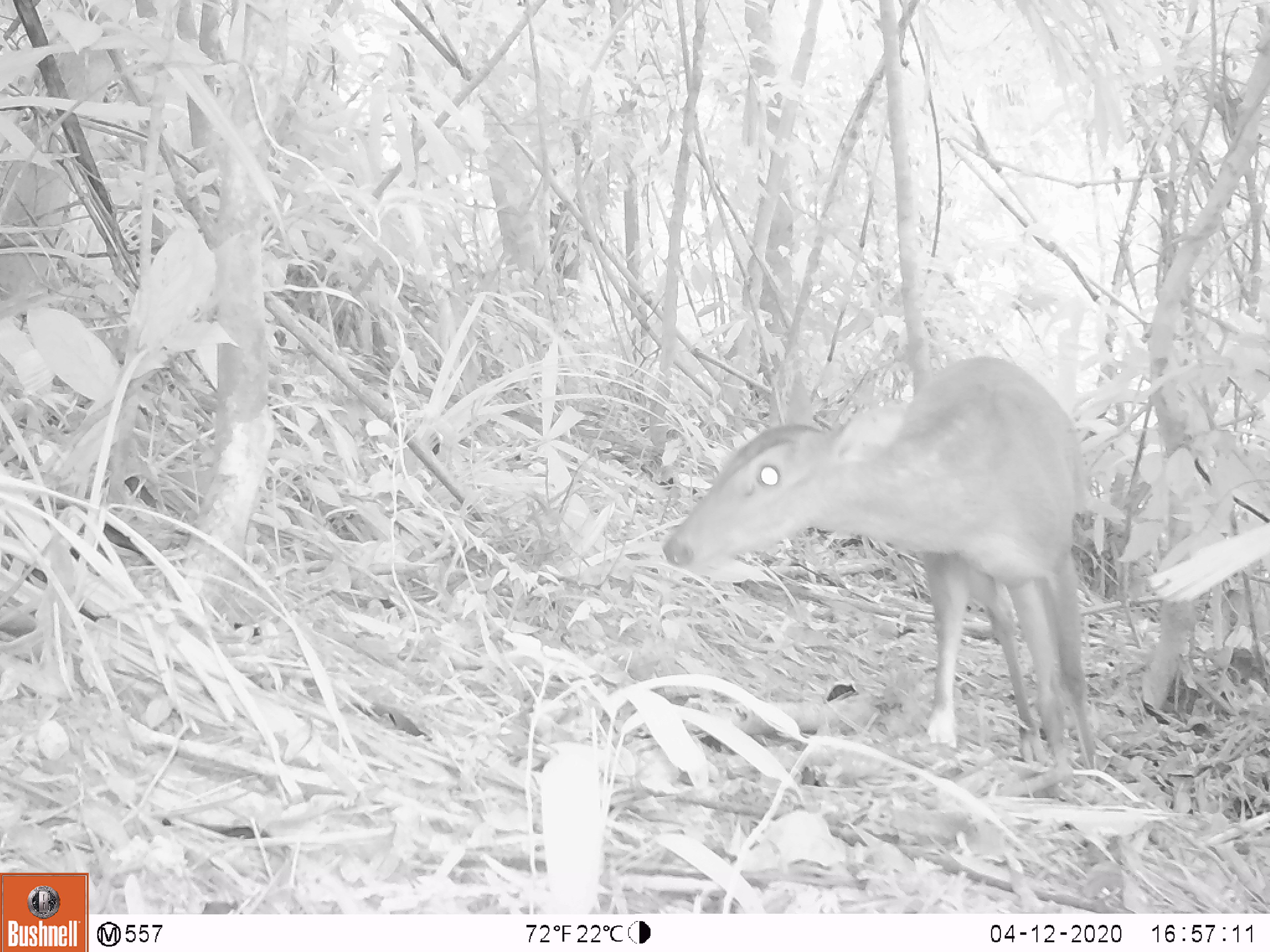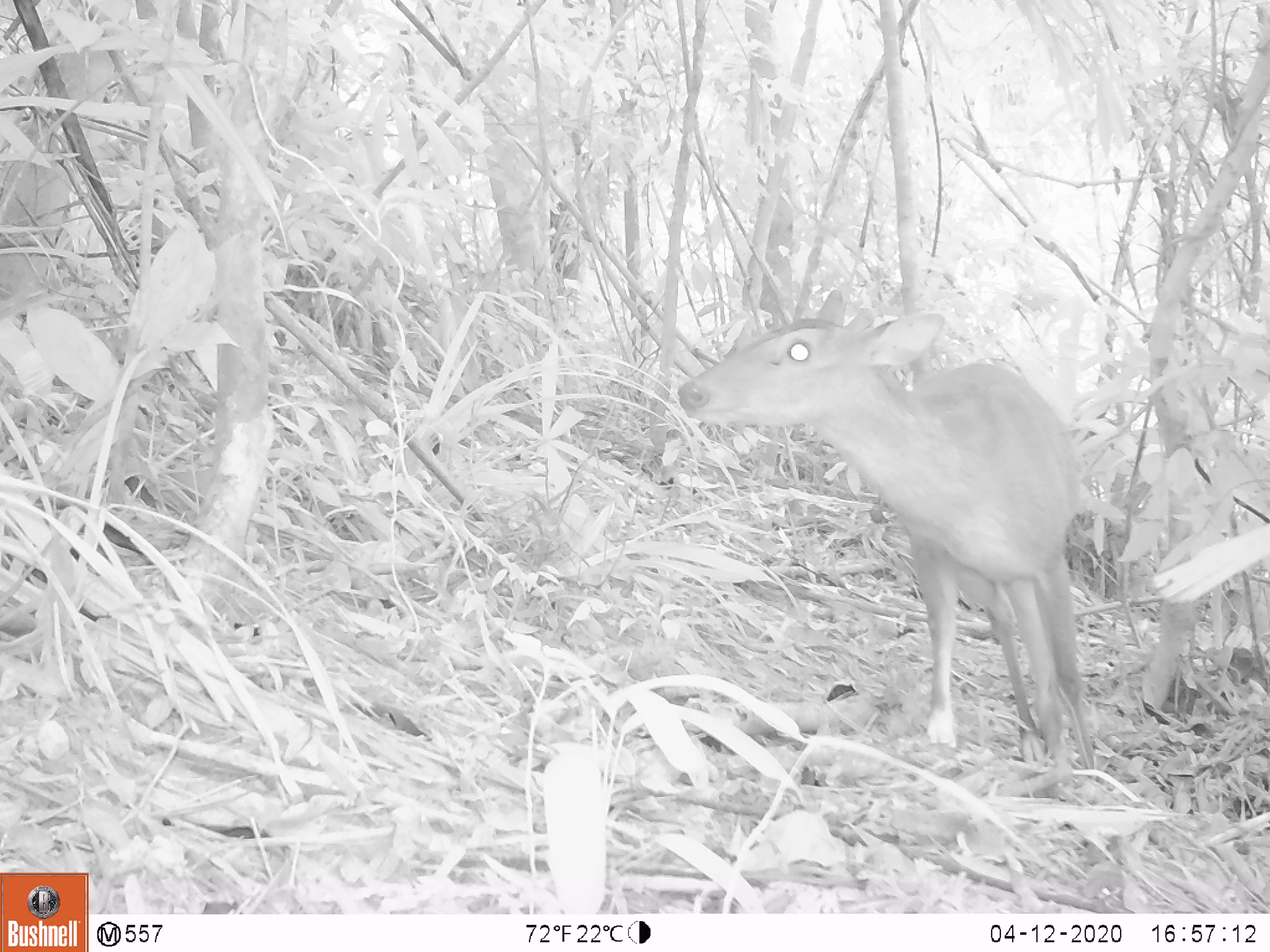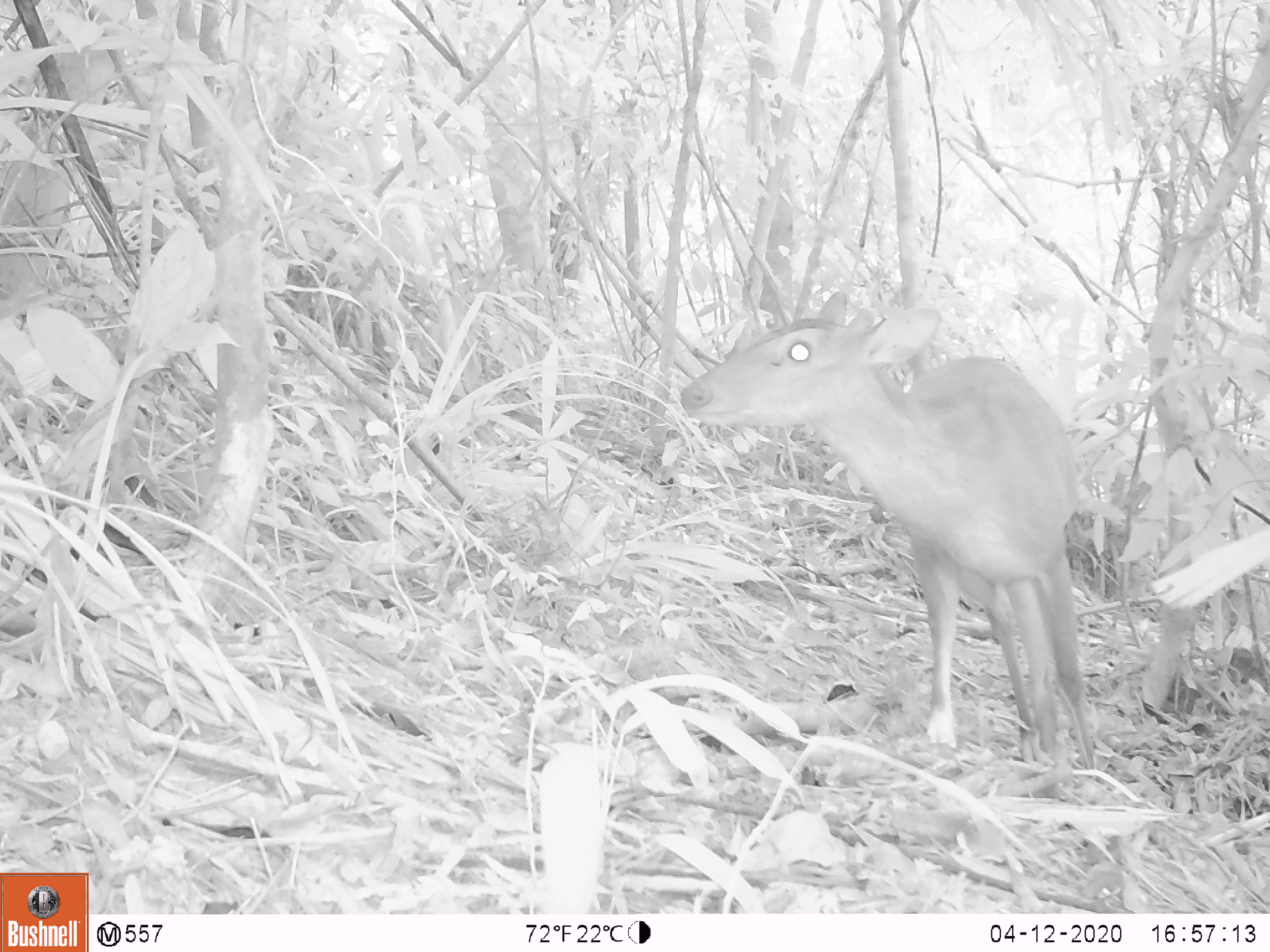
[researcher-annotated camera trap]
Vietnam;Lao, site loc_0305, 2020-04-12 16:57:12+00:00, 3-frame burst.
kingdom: Animalia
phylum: Chordata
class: Mammalia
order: Artiodactyla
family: Cervidae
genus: Muntiacus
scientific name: Muntiacus vuquangensis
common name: large-antlered muntjac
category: large antlered muntjac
Large antlered muntjac (large-antlered muntjac) (Muntiacus vuquangensis). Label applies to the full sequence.